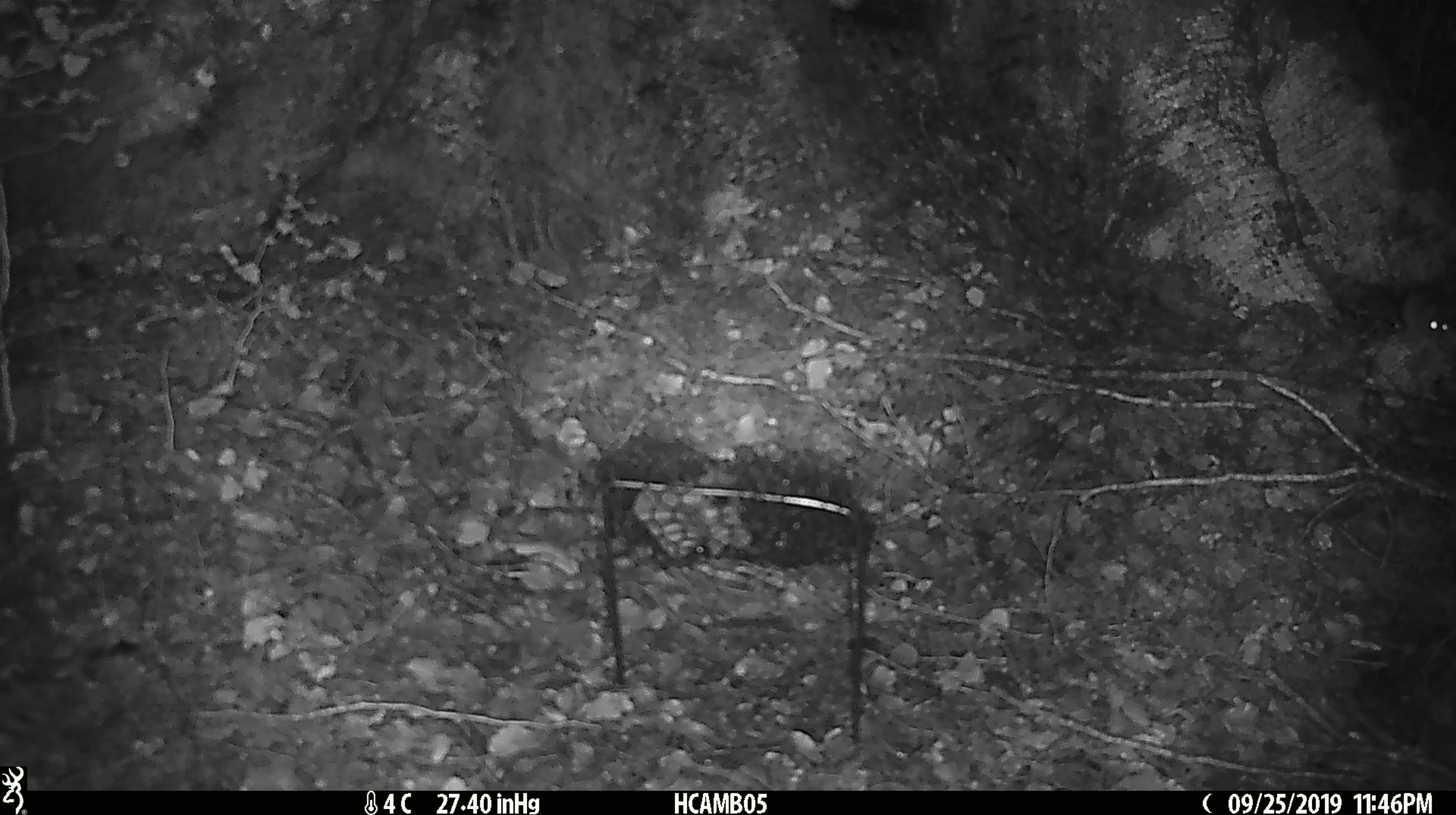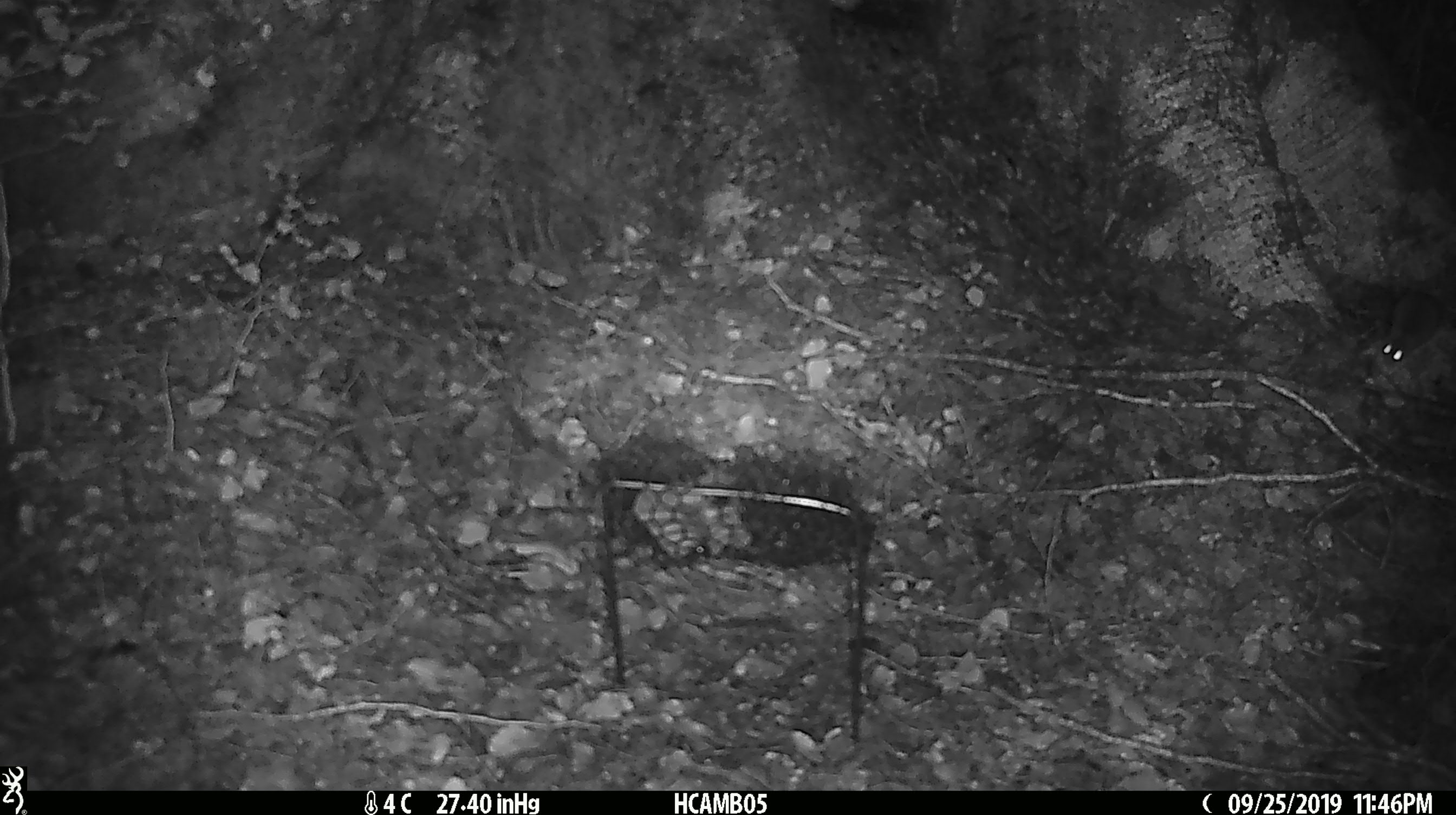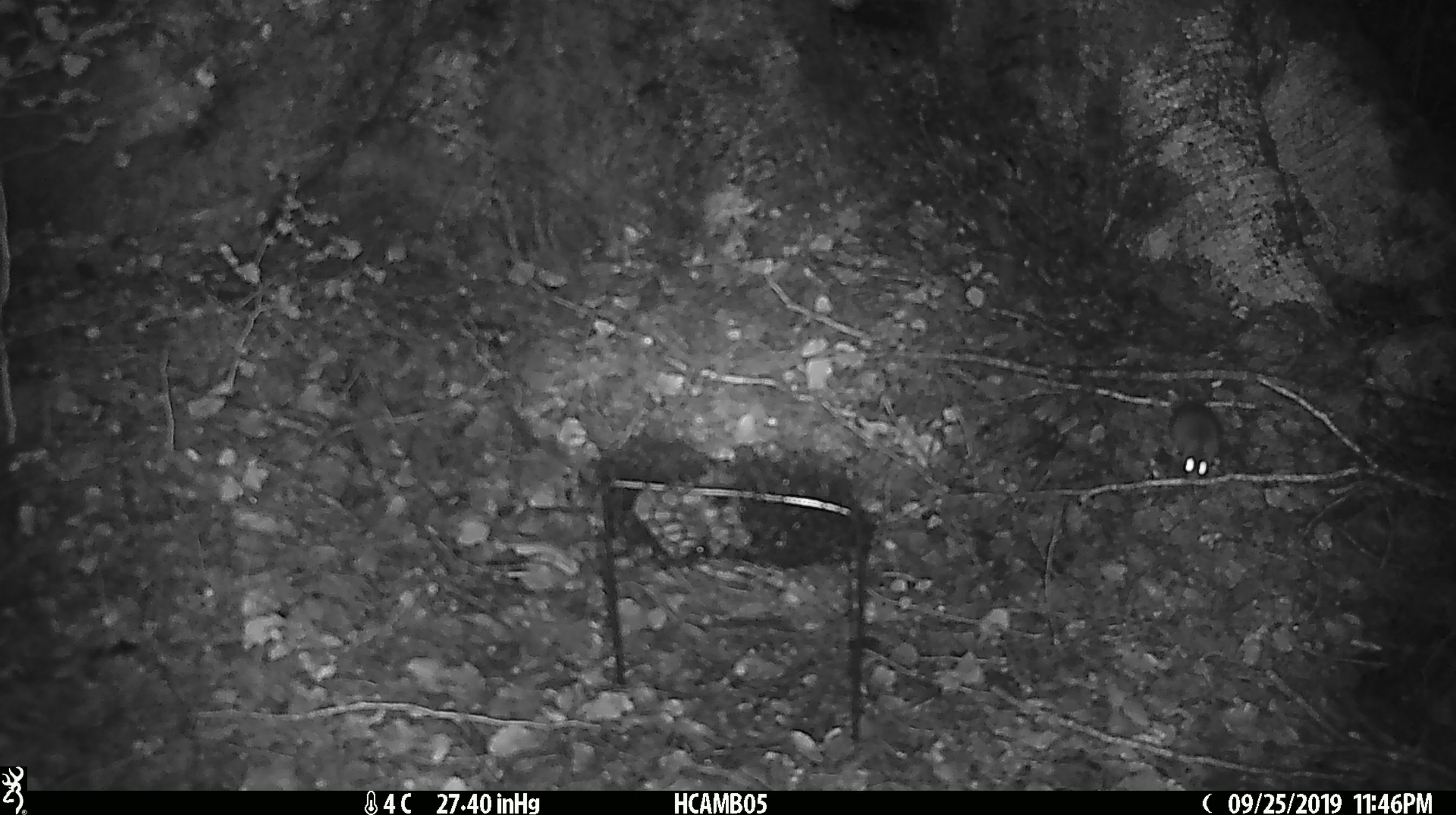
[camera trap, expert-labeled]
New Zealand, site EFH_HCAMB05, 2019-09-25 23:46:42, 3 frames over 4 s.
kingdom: Animalia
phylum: Chordata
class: Mammalia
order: Rodentia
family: Muridae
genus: Mus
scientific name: Mus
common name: mouse